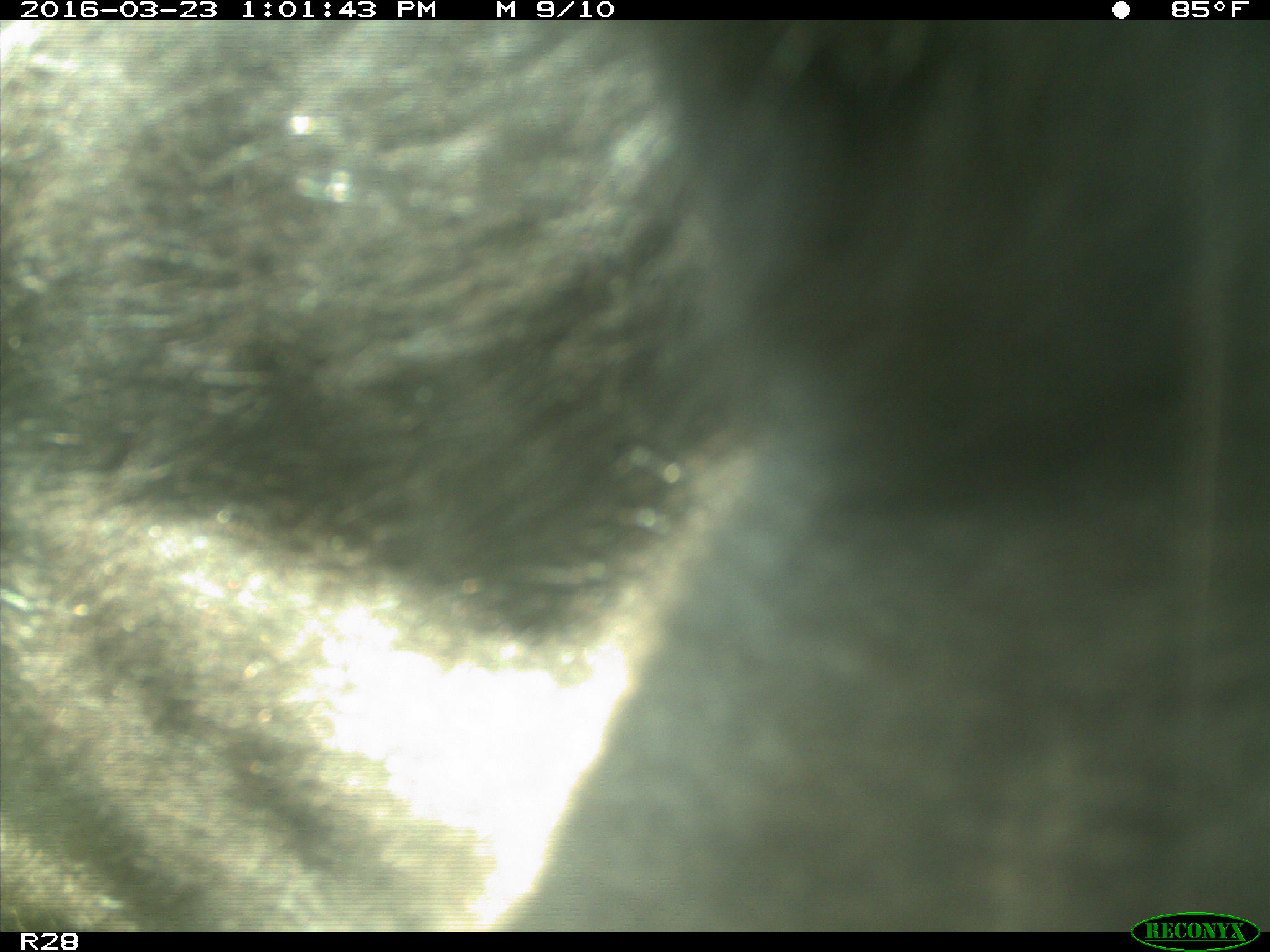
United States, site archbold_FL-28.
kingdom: Animalia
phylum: Chordata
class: Mammalia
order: Artiodactyla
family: Bovidae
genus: Bos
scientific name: Bos taurus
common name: domestic cow